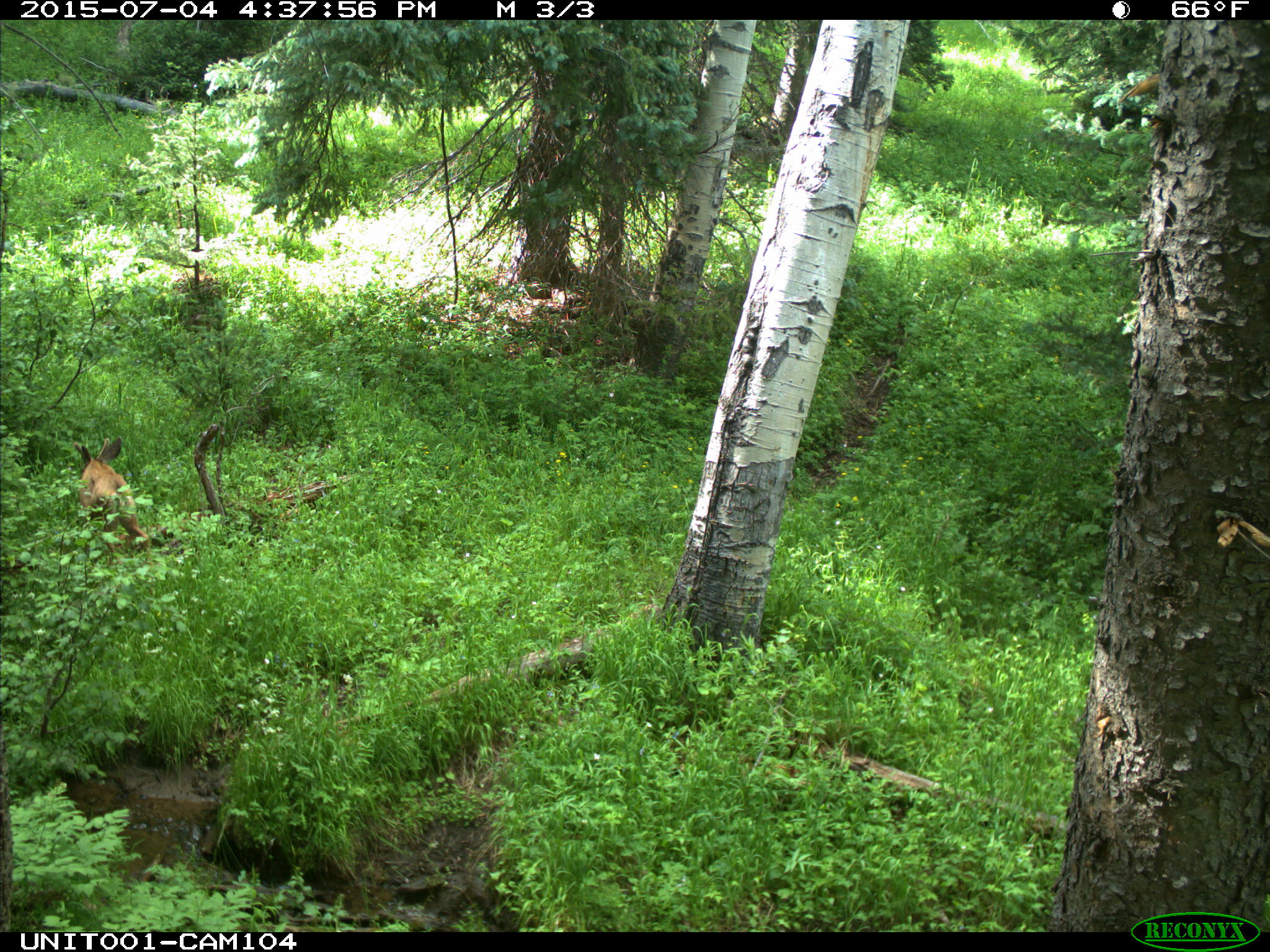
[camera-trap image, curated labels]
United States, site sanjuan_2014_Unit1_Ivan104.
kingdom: Animalia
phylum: Chordata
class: Mammalia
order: Artiodactyla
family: Cervidae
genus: Odocoileus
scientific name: Odocoileus hemionus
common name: mule deer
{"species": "Odocoileus hemionus (mule deer)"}